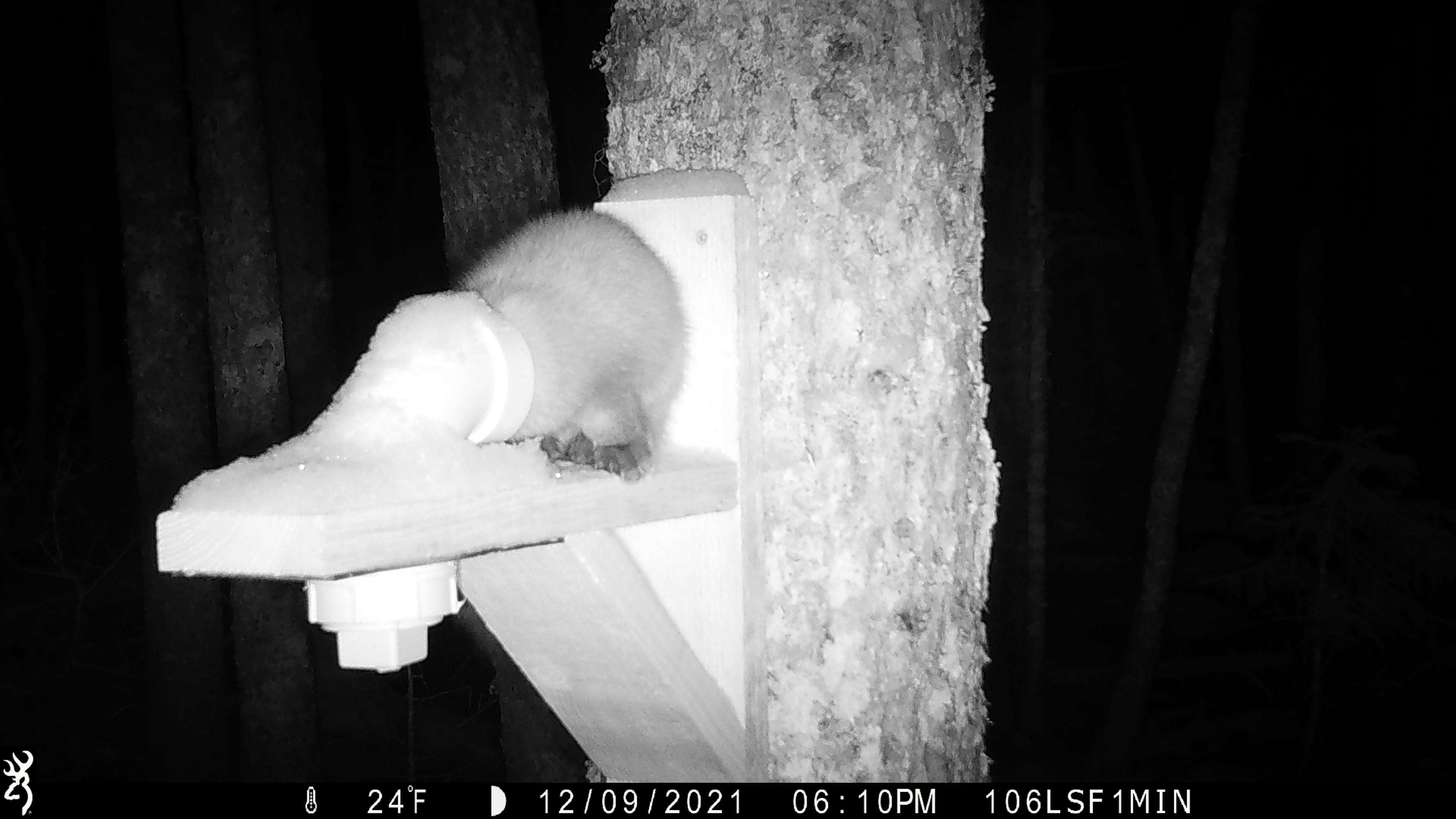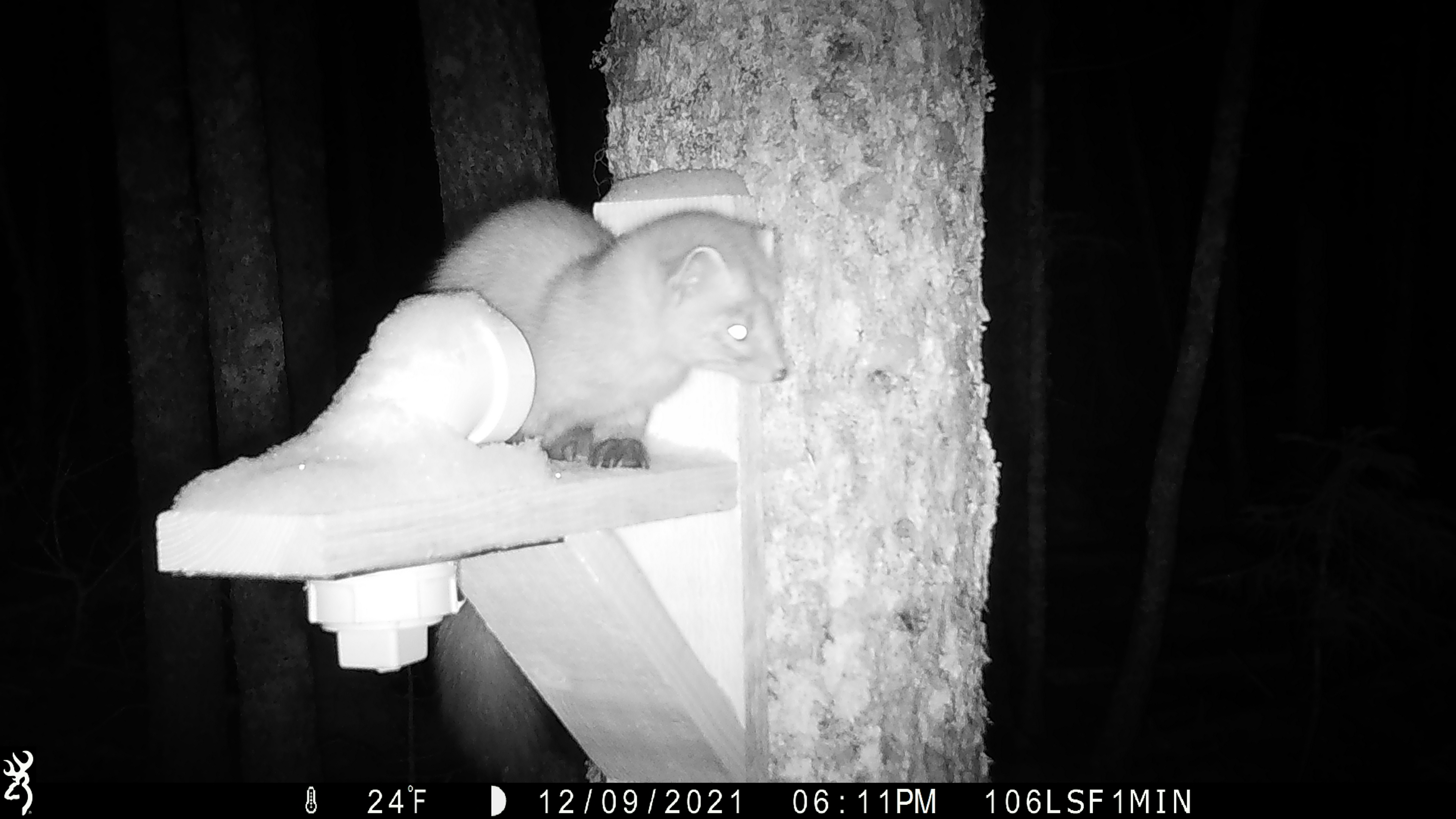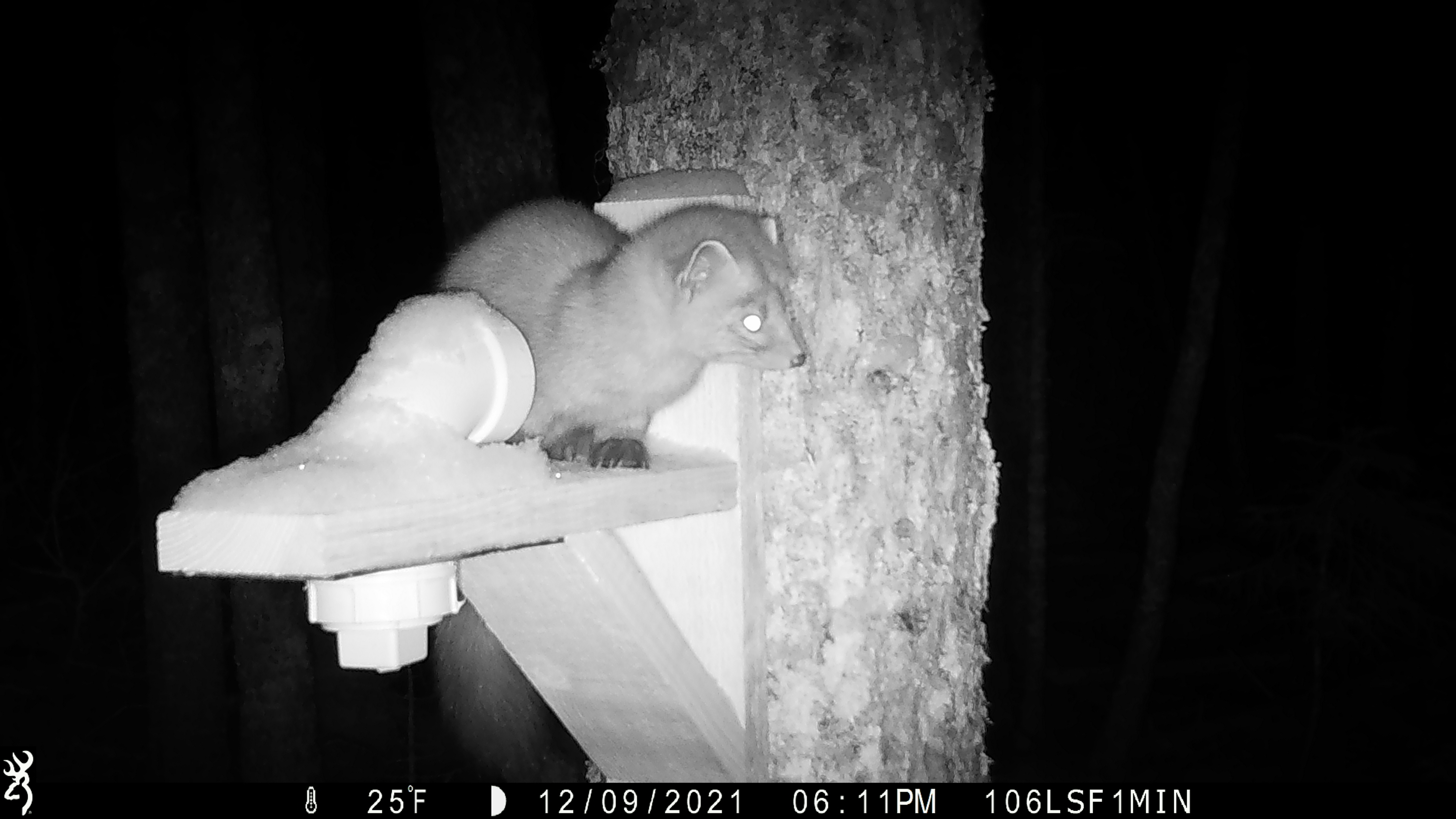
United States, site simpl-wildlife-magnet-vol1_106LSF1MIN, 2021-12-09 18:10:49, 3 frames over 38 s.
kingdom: Animalia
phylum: Chordata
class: Mammalia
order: Carnivora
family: Mustelidae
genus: Martes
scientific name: Martes americana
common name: american marten